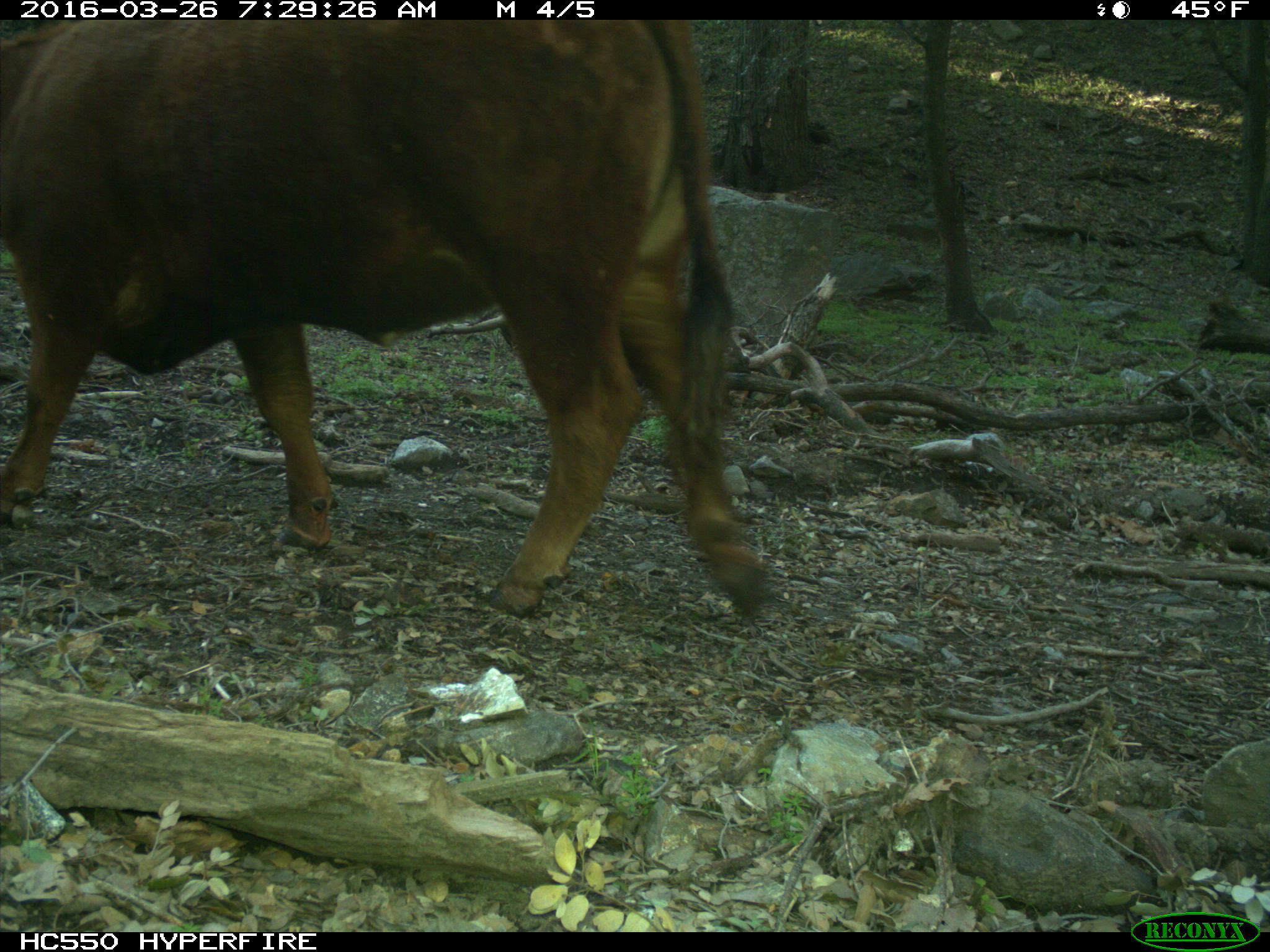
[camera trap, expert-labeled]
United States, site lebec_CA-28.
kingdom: Animalia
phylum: Chordata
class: Mammalia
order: Artiodactyla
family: Bovidae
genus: Bos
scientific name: Bos taurus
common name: domestic cow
Bos taurus (domestic cow).